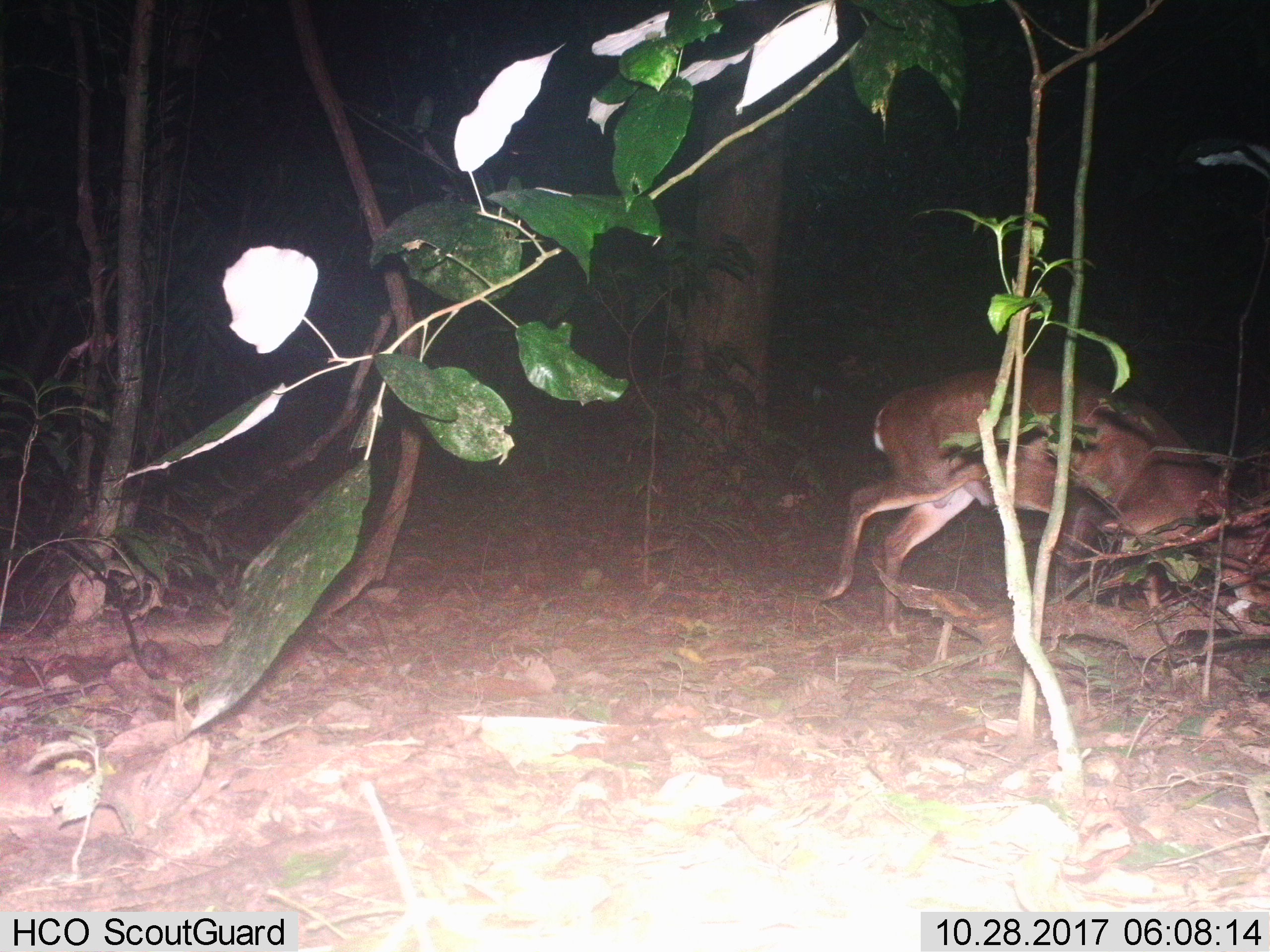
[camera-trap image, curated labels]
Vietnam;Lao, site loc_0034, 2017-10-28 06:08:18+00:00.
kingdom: Animalia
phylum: Chordata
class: Mammalia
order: Artiodactyla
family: Cervidae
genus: Muntiacus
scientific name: Muntiacus vuquangensis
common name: large-antlered muntjac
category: large antlered muntjac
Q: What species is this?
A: Large antlered muntjac (large-antlered muntjac) (Muntiacus vuquangensis).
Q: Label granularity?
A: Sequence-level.